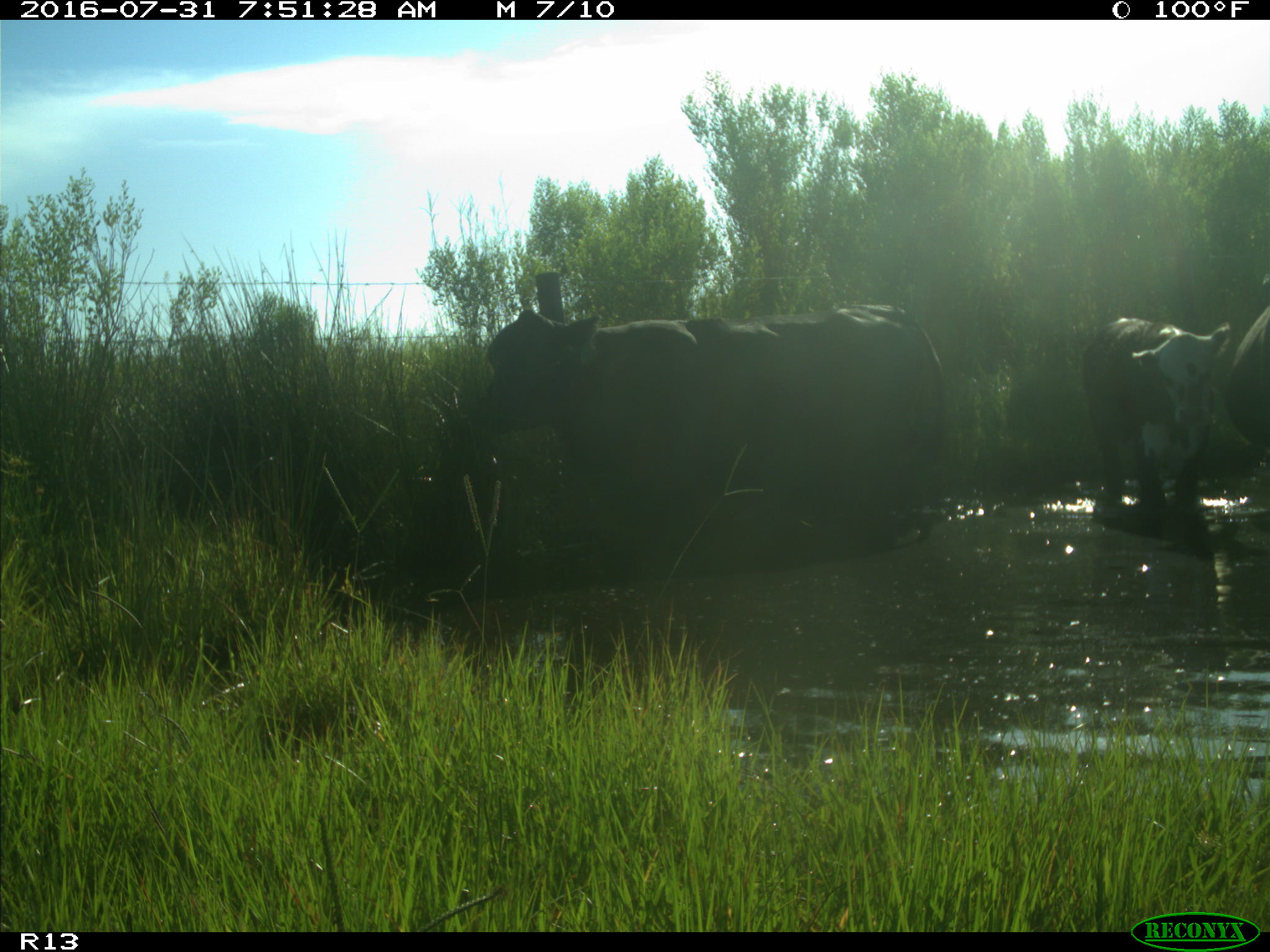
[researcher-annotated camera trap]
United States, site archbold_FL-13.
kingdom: Animalia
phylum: Chordata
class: Mammalia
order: Artiodactyla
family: Bovidae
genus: Bos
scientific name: Bos taurus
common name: domestic cow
Bos taurus (domestic cow).